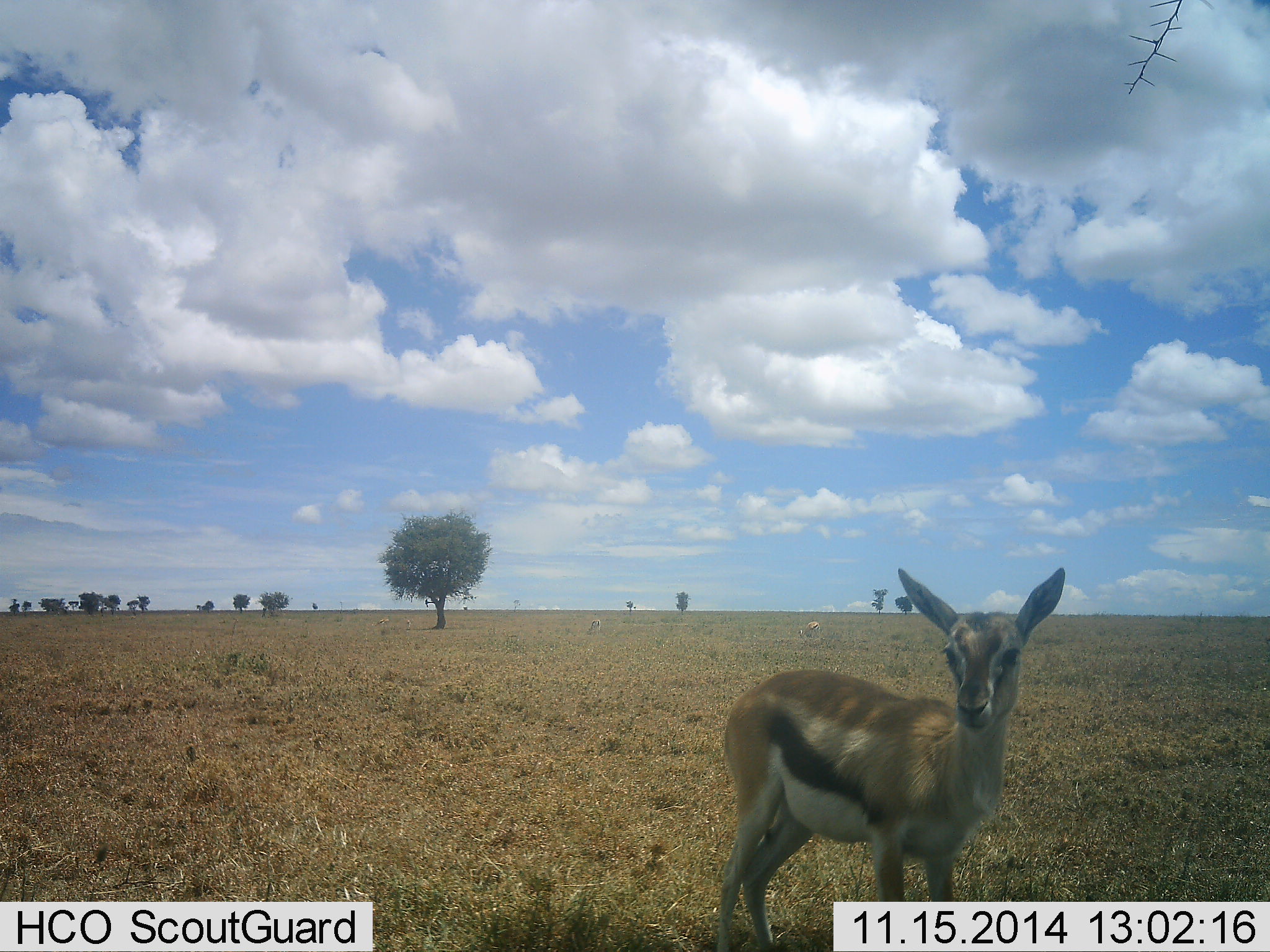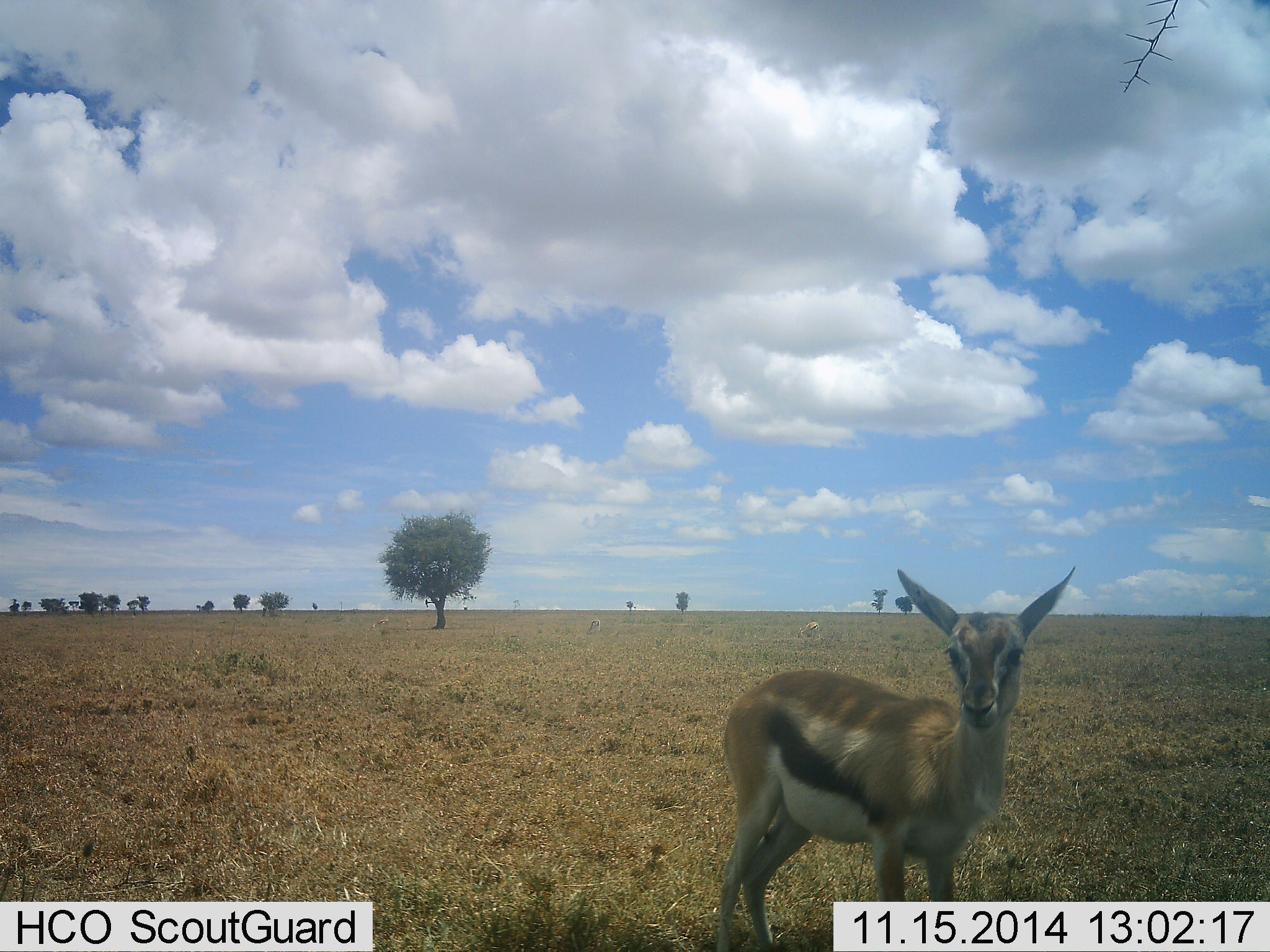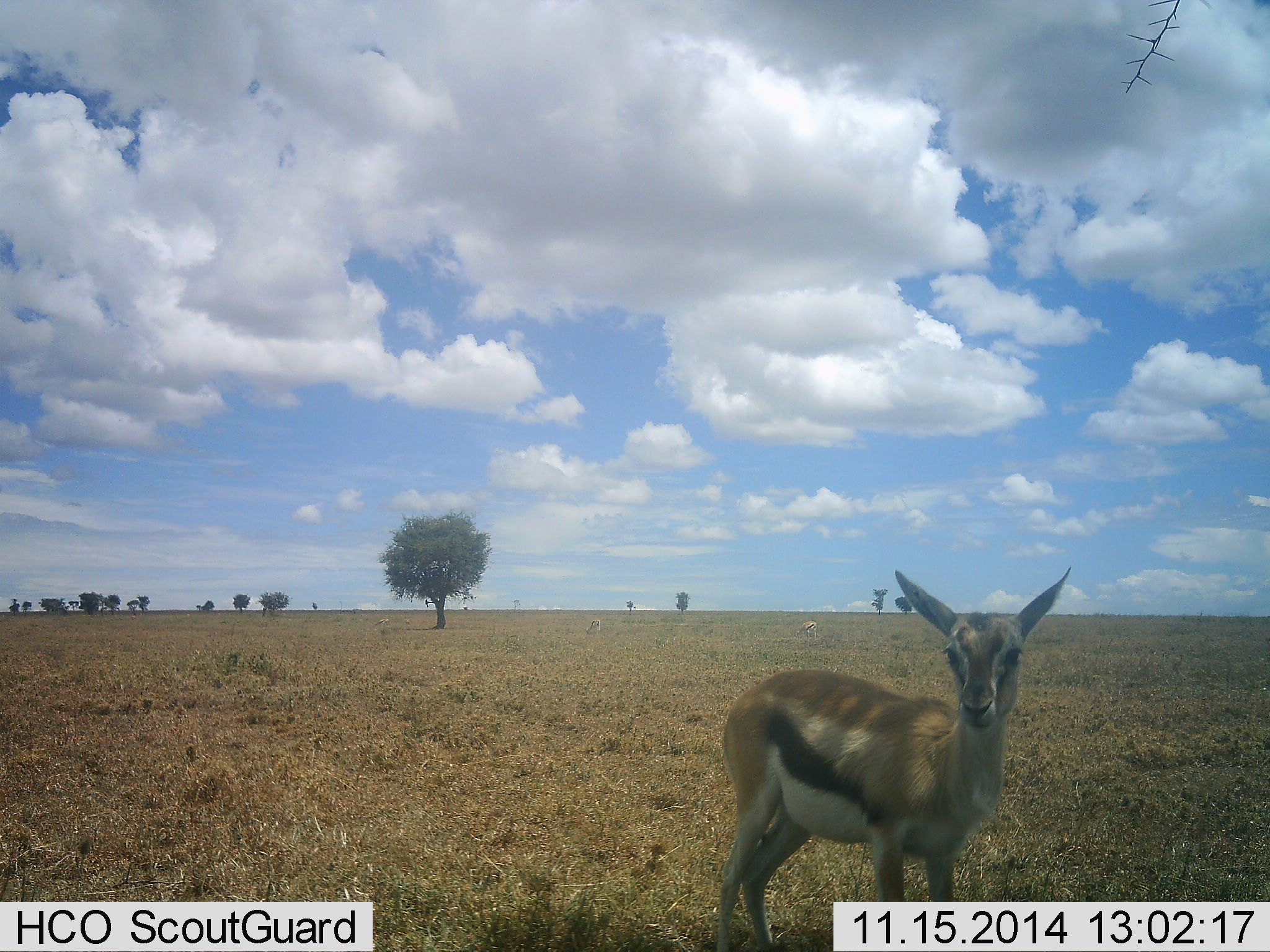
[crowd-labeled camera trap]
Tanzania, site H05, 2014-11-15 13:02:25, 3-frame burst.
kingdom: Animalia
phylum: Chordata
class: Mammalia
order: Artiodactyla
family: Bovidae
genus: Eudorcas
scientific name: Eudorcas thomsonii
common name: thomson's gazelle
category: gazellethomsons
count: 1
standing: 100%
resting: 0%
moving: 0%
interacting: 0%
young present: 0%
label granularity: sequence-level